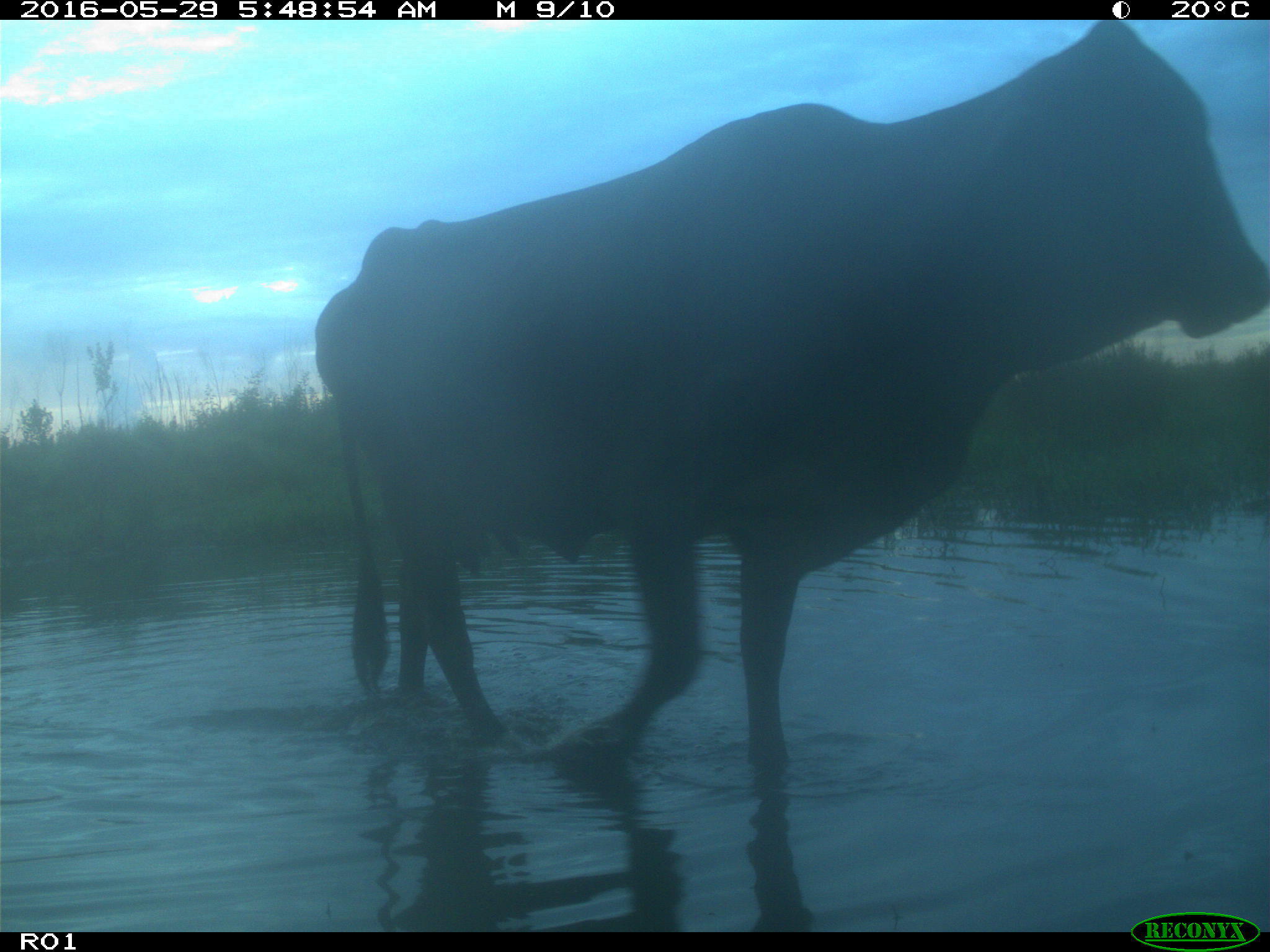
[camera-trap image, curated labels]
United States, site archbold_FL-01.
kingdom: Animalia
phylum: Chordata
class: Mammalia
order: Artiodactyla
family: Bovidae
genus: Bos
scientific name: Bos taurus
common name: domestic cow